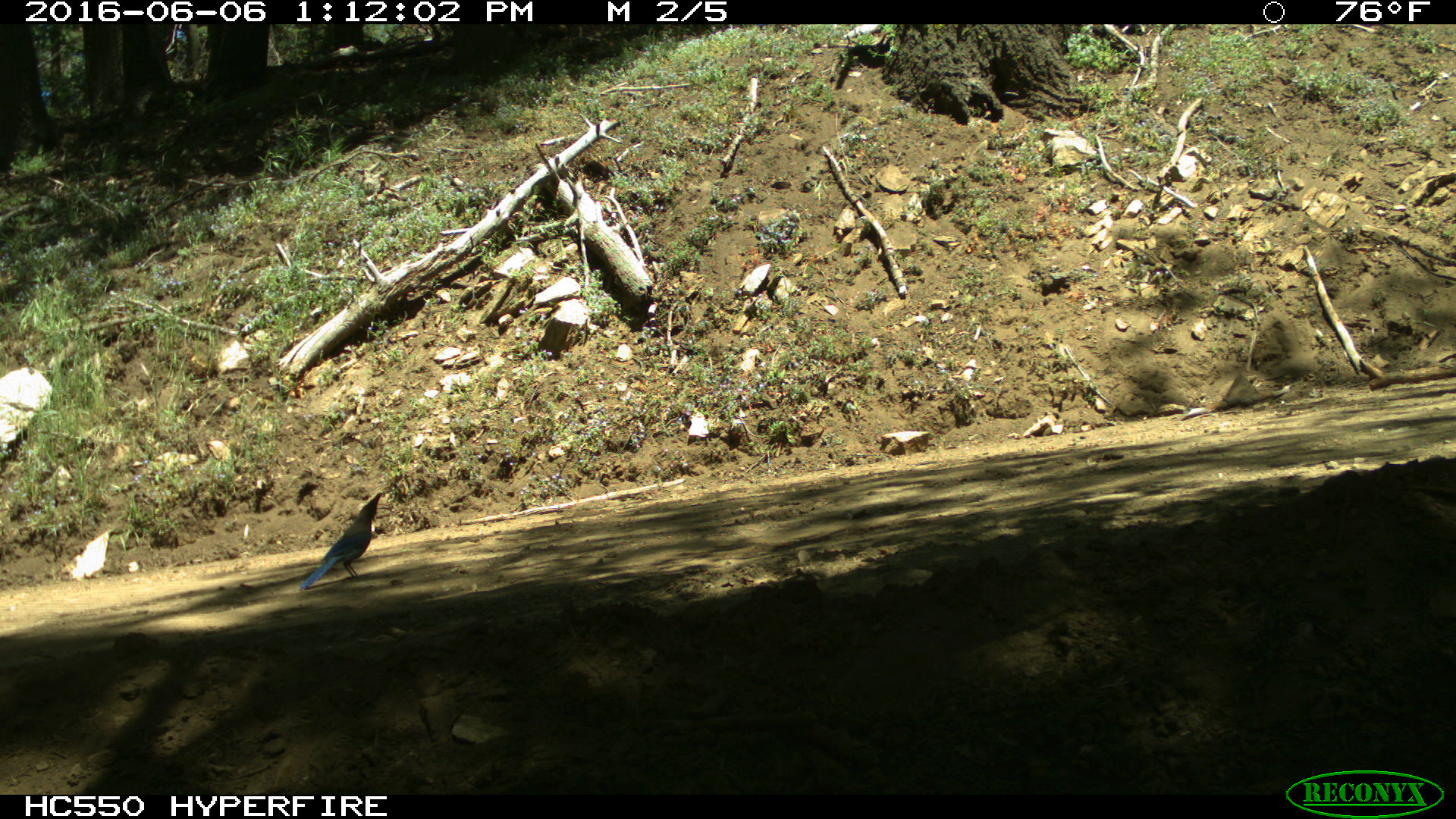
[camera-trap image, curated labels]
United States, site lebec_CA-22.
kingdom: Animalia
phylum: Chordata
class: Aves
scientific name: Aves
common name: birds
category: unidentified bird